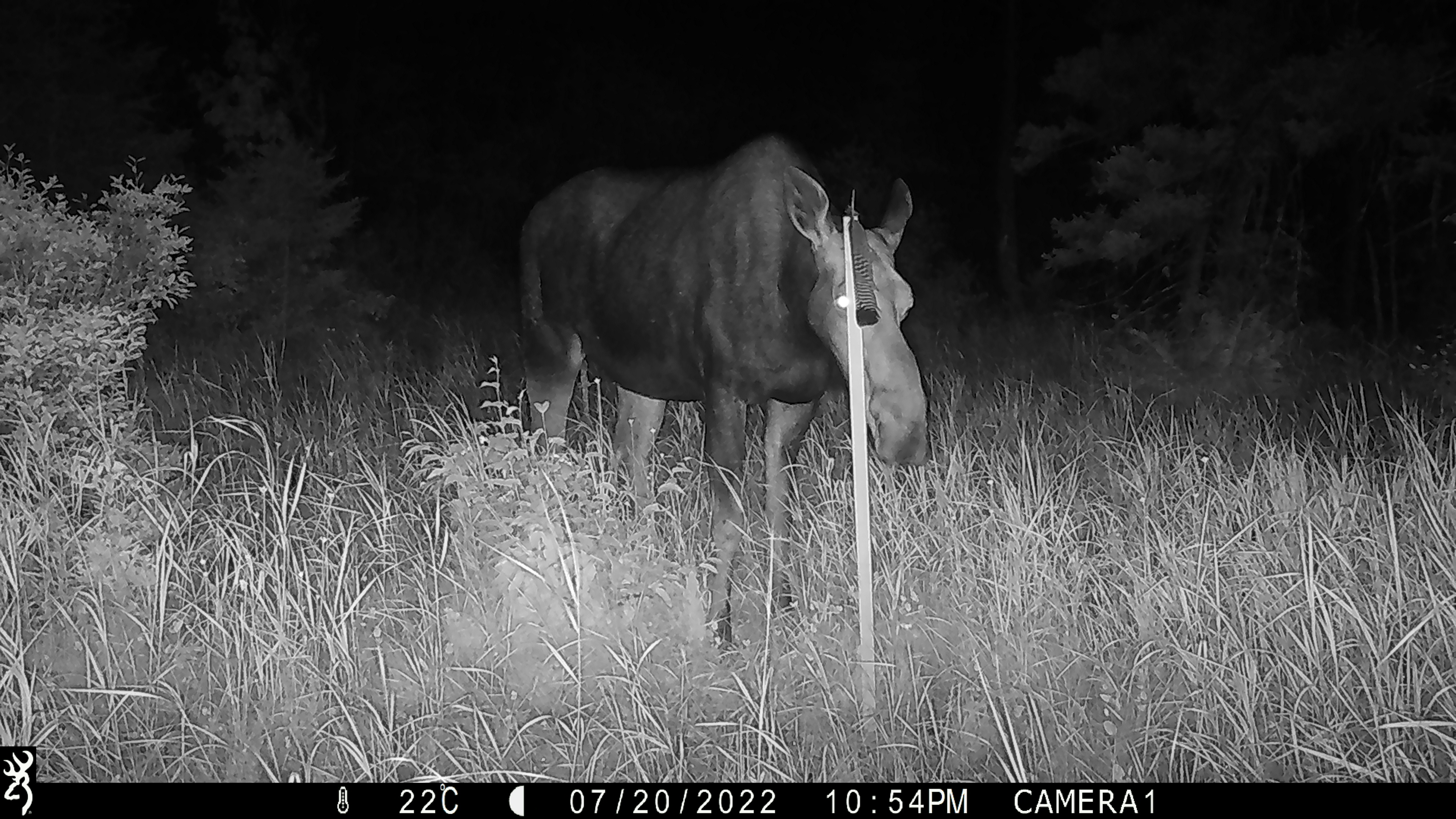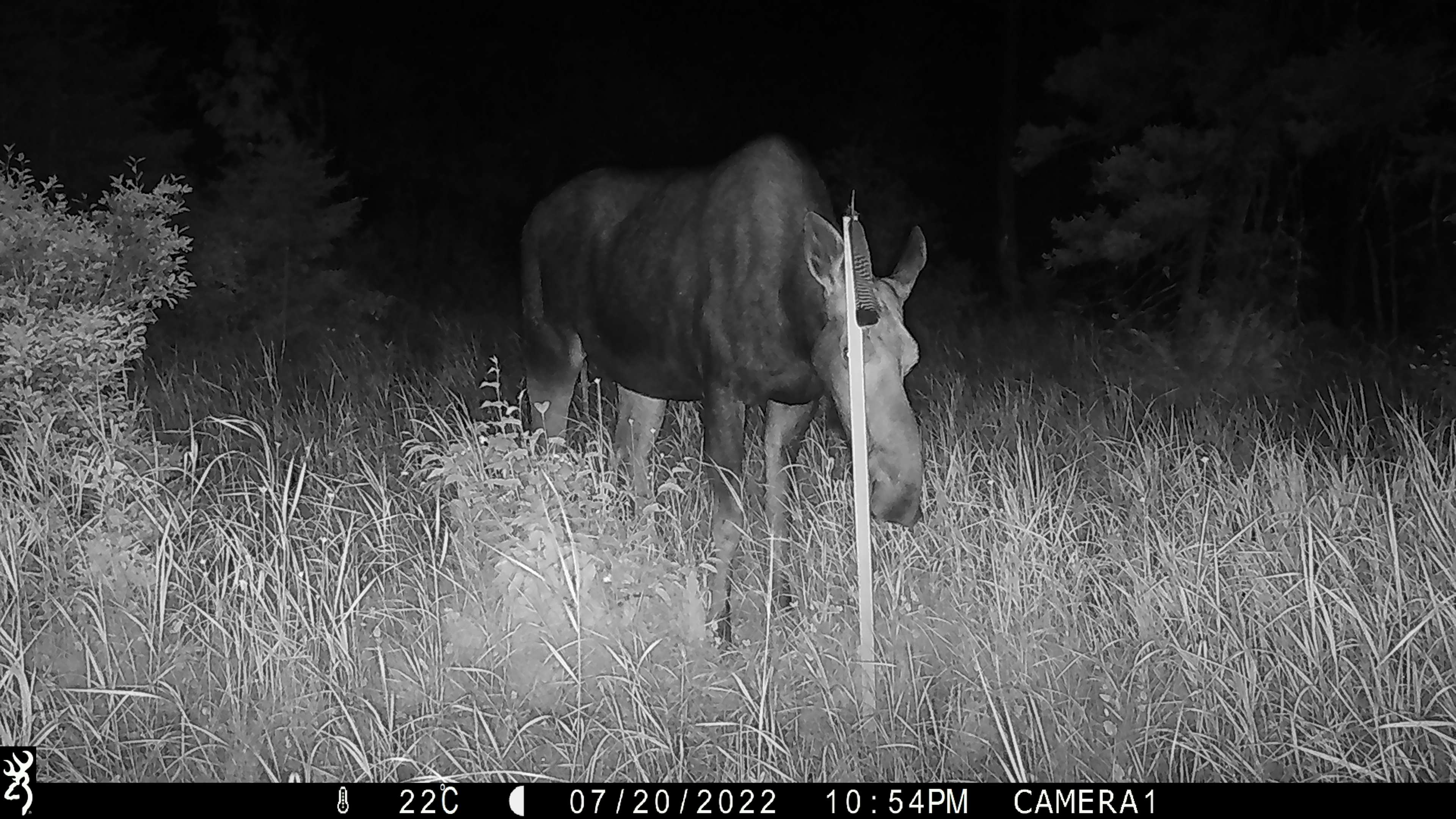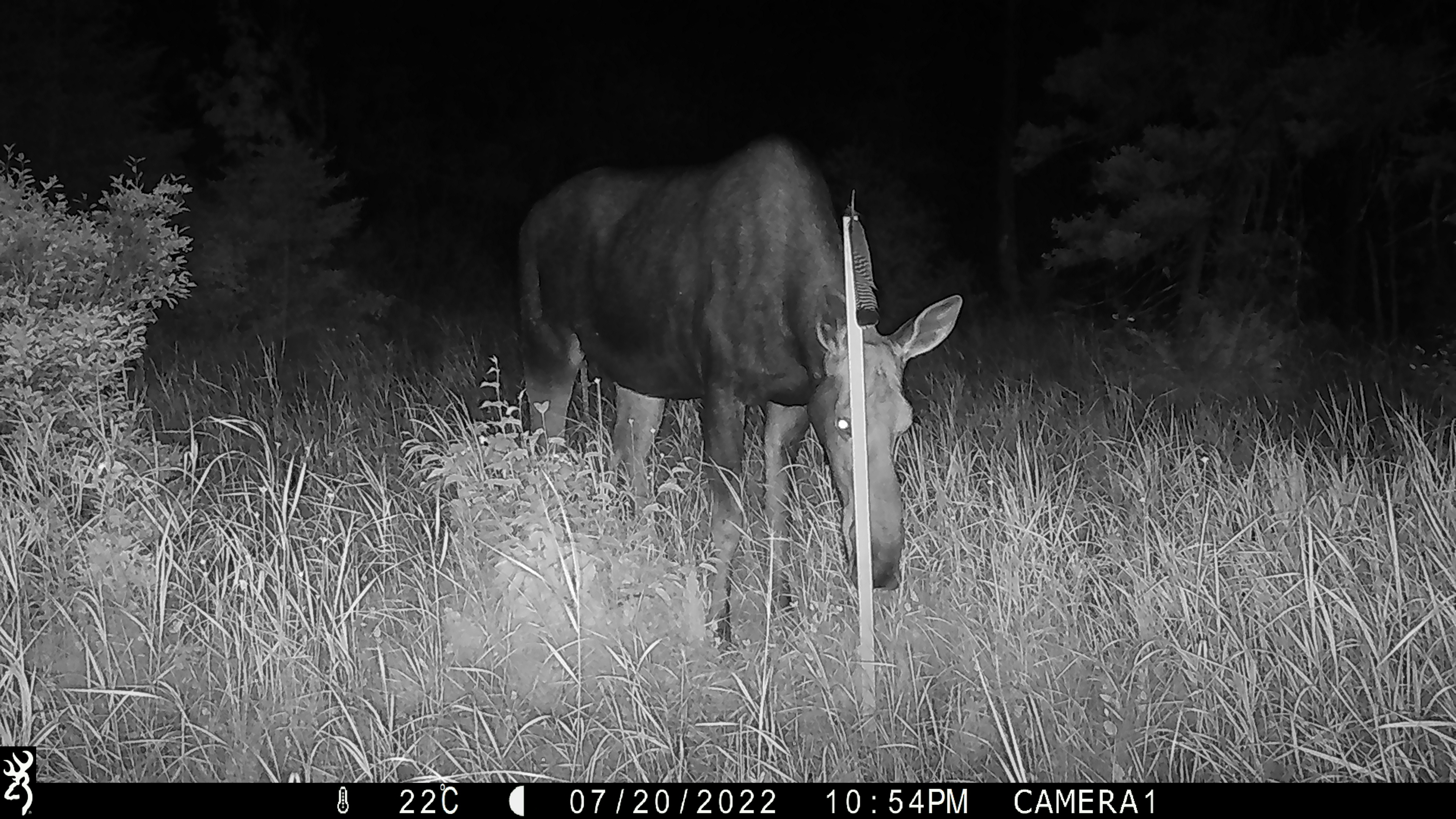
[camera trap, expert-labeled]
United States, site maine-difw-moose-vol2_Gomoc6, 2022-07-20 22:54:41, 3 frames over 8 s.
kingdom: Animalia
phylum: Chordata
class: Mammalia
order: Artiodactyla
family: Cervidae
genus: Alces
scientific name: Alces alces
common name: moose